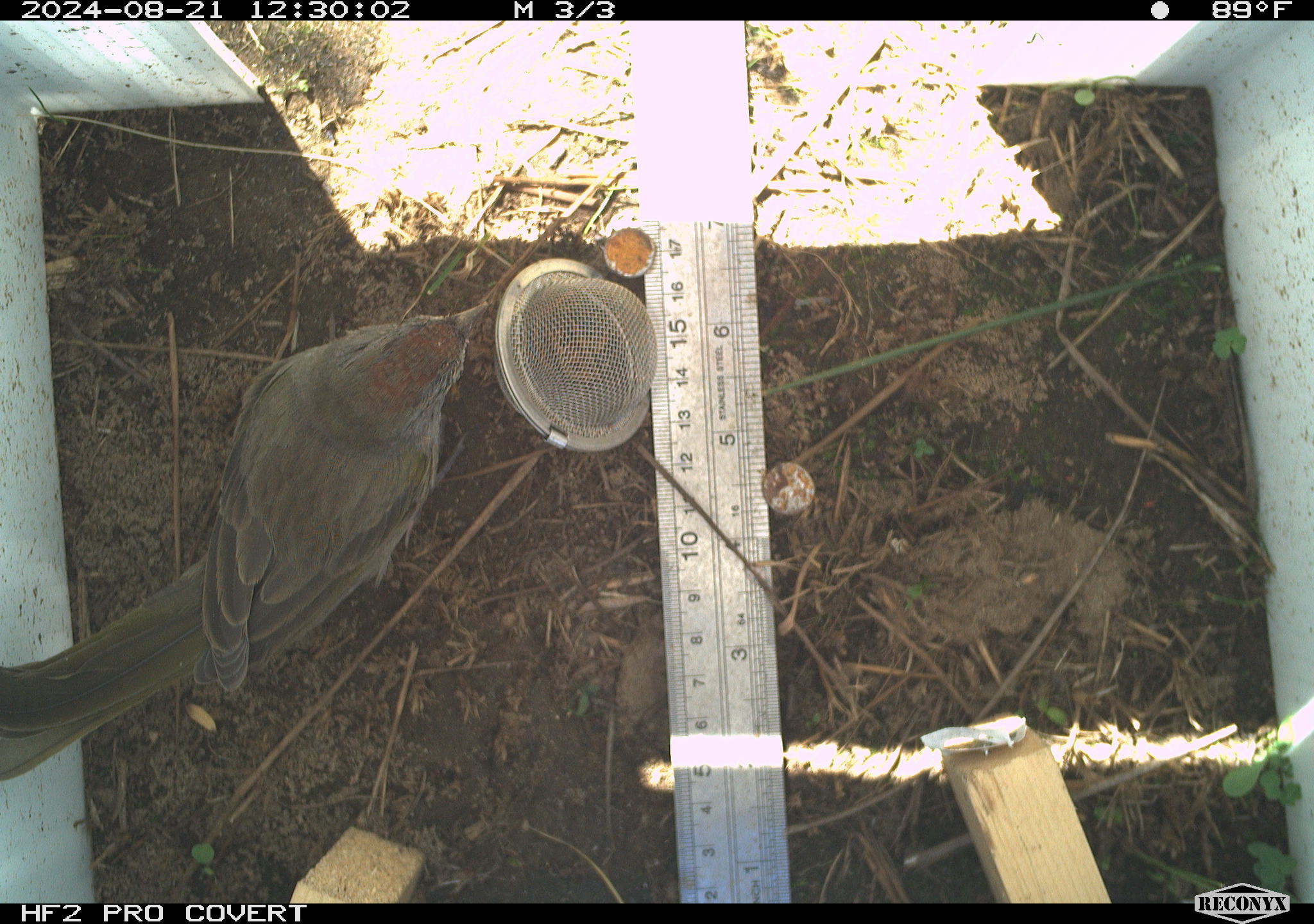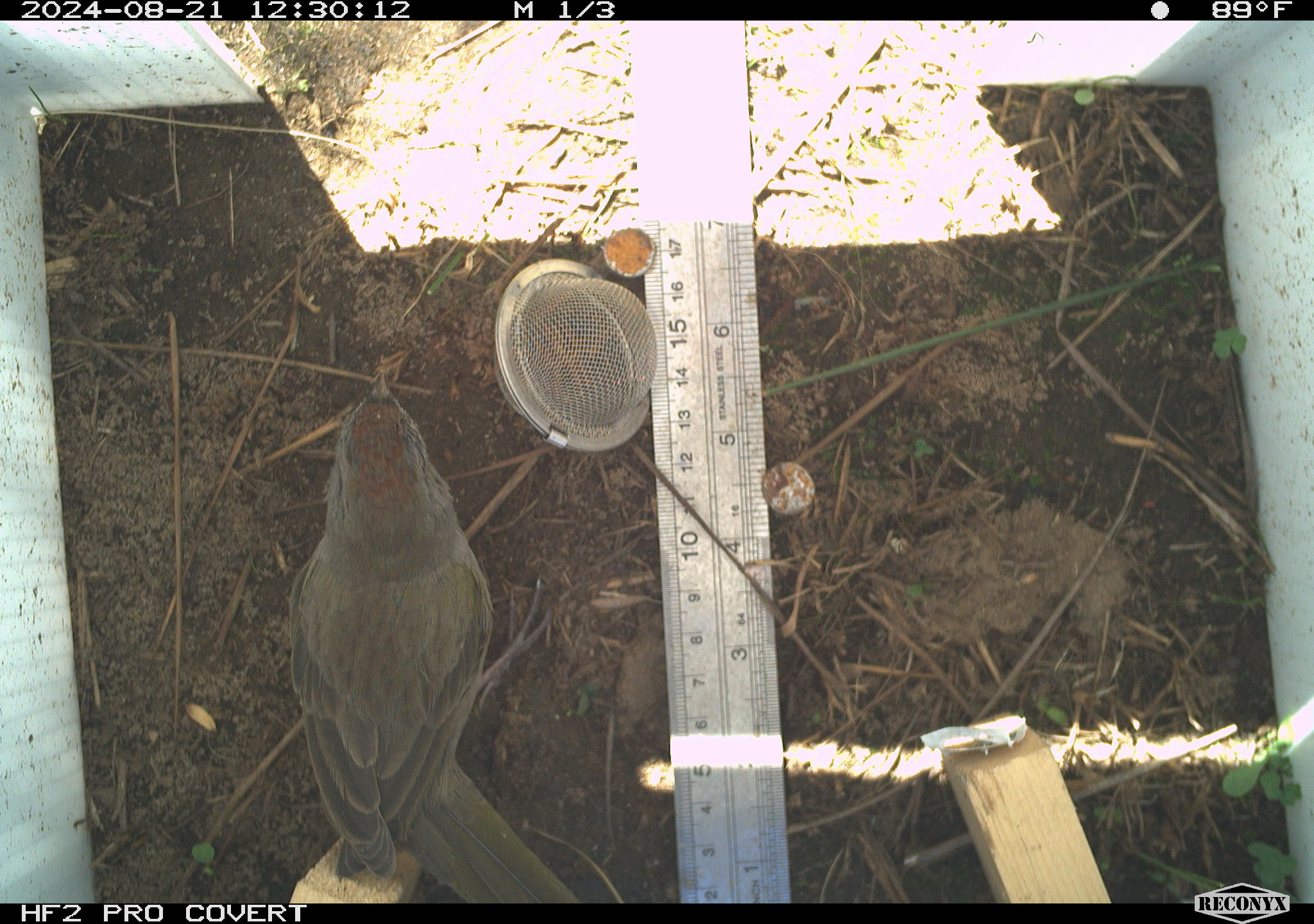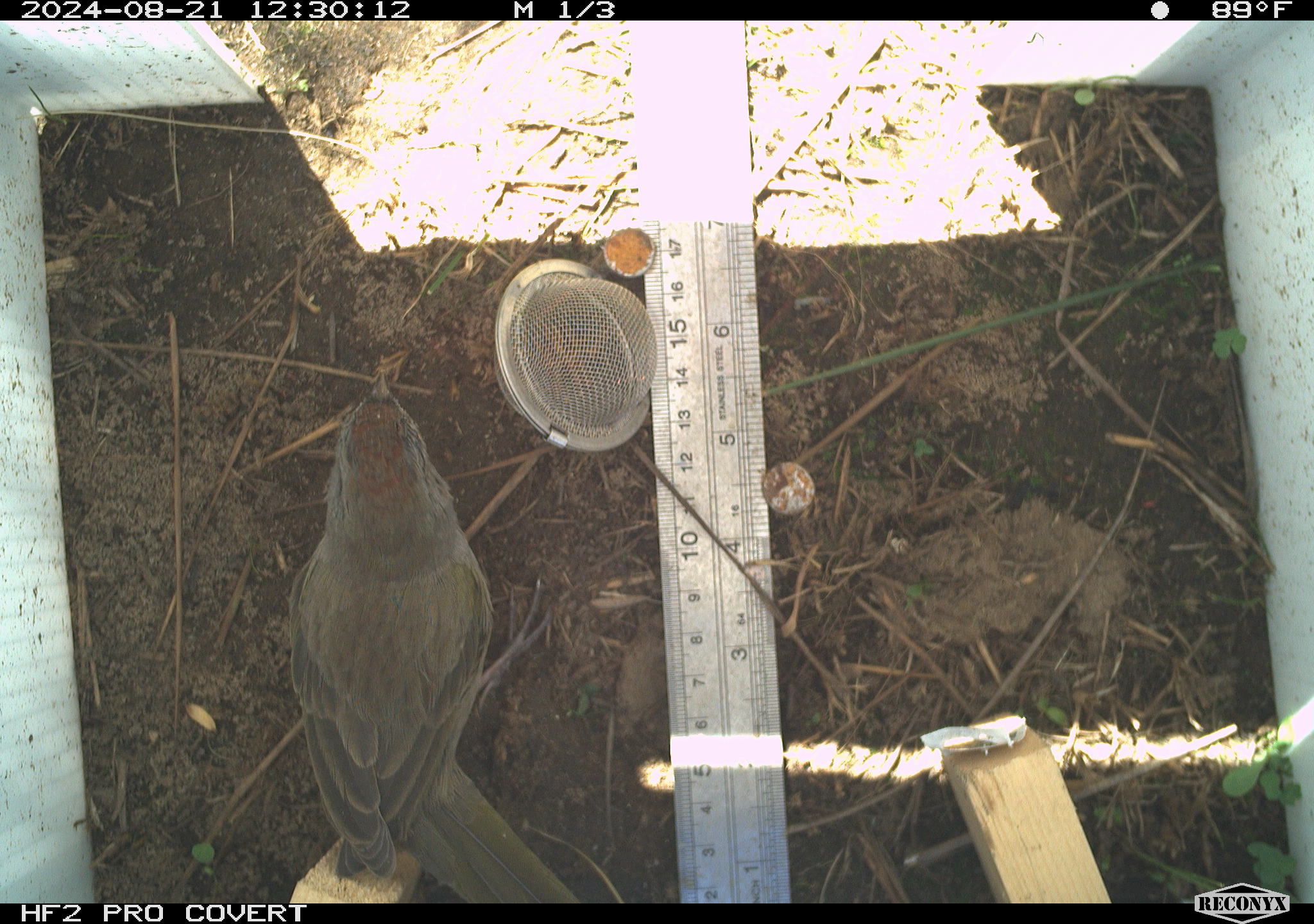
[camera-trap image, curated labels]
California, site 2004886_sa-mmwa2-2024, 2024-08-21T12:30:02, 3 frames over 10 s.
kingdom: Animalia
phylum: Chordata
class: Aves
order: Passeriformes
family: Passerellidae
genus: Pipilo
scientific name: Pipilo chlorurus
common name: green-tailed towhee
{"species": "green-tailed towhee (Pipilo chlorurus)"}